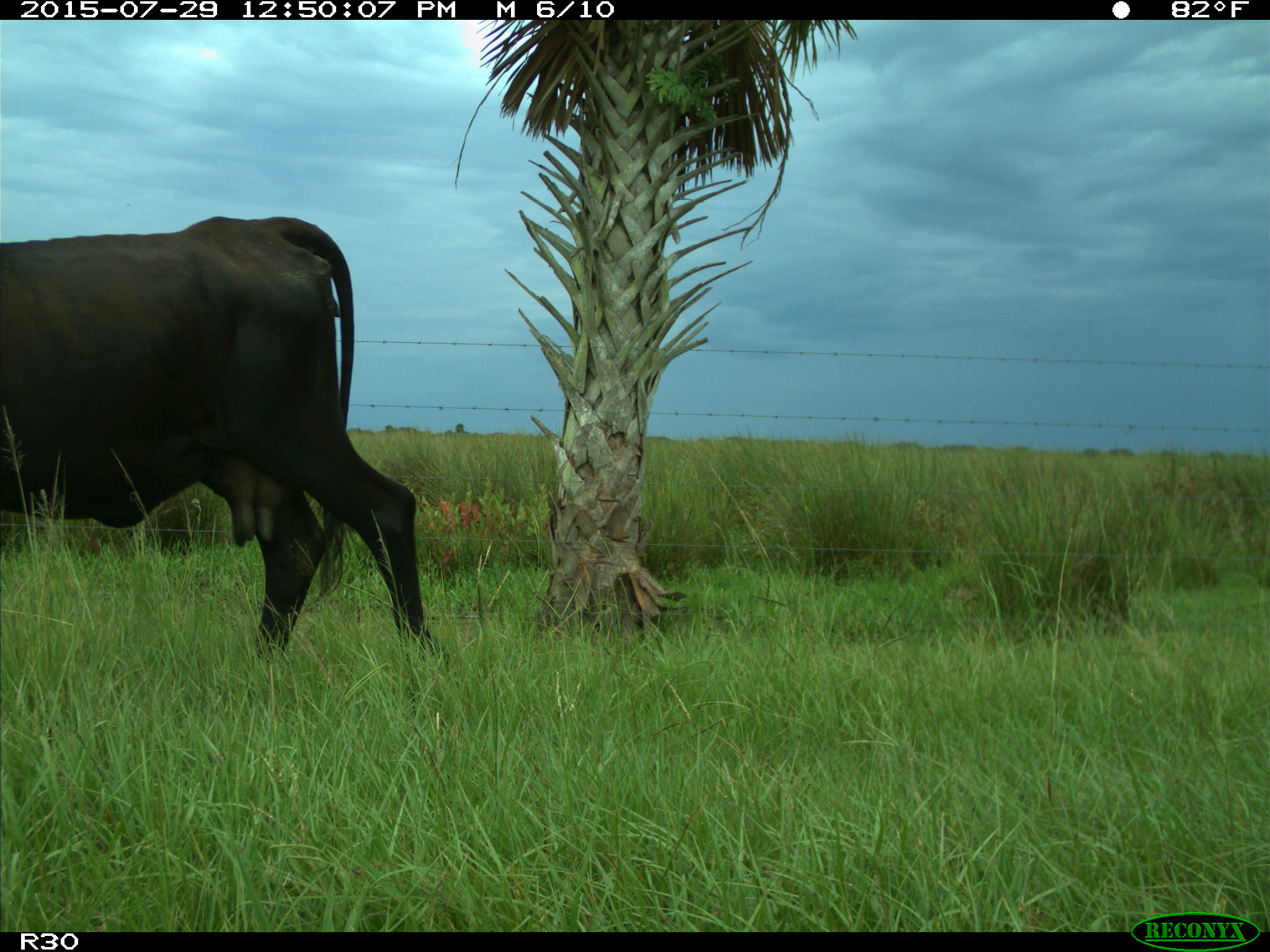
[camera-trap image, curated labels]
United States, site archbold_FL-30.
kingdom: Animalia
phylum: Chordata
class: Mammalia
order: Artiodactyla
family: Bovidae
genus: Bos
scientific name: Bos taurus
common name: domestic cow